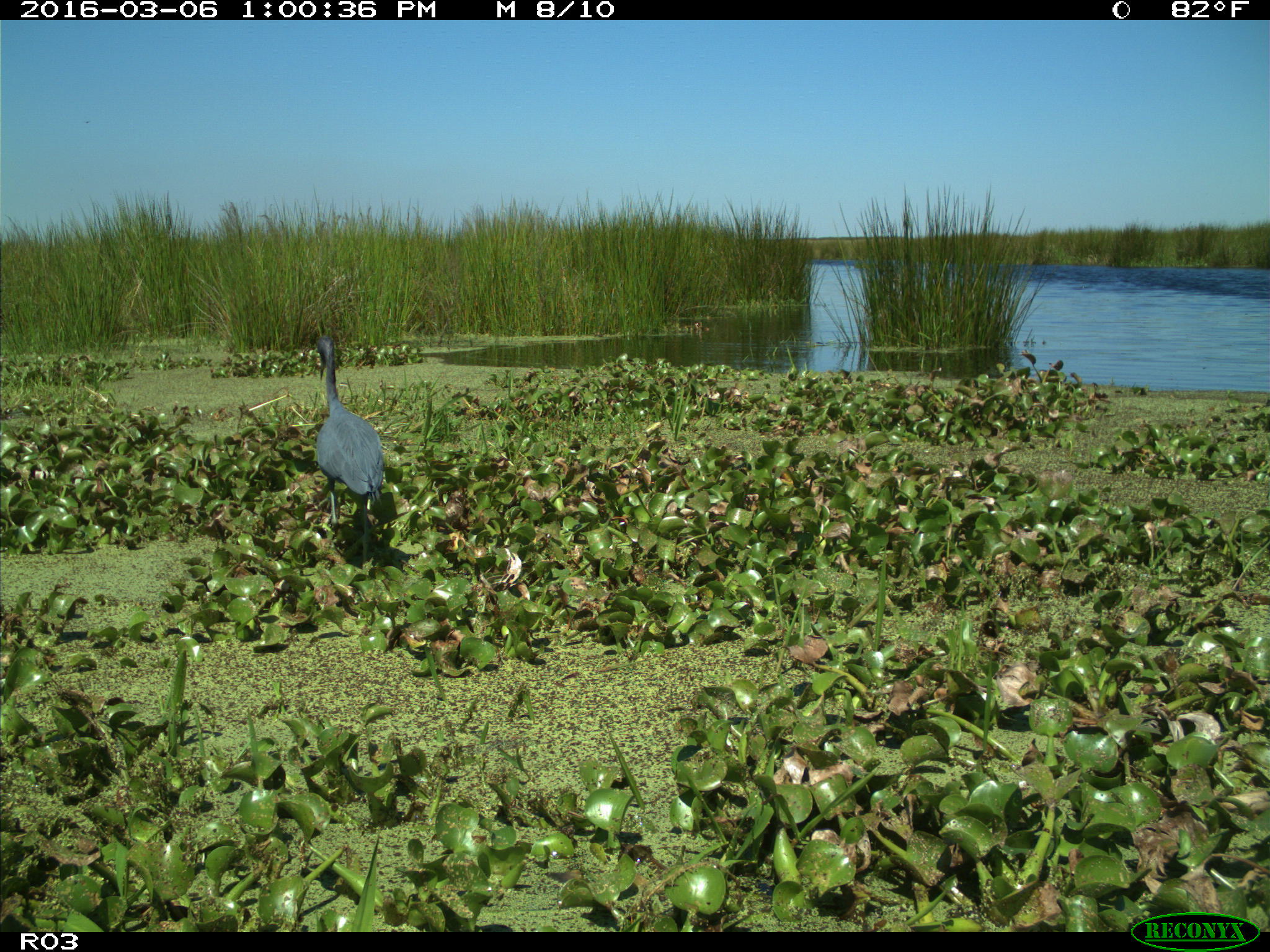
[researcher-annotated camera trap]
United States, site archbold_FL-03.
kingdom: Animalia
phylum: Chordata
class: Aves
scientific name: Aves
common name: birds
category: unidentified bird